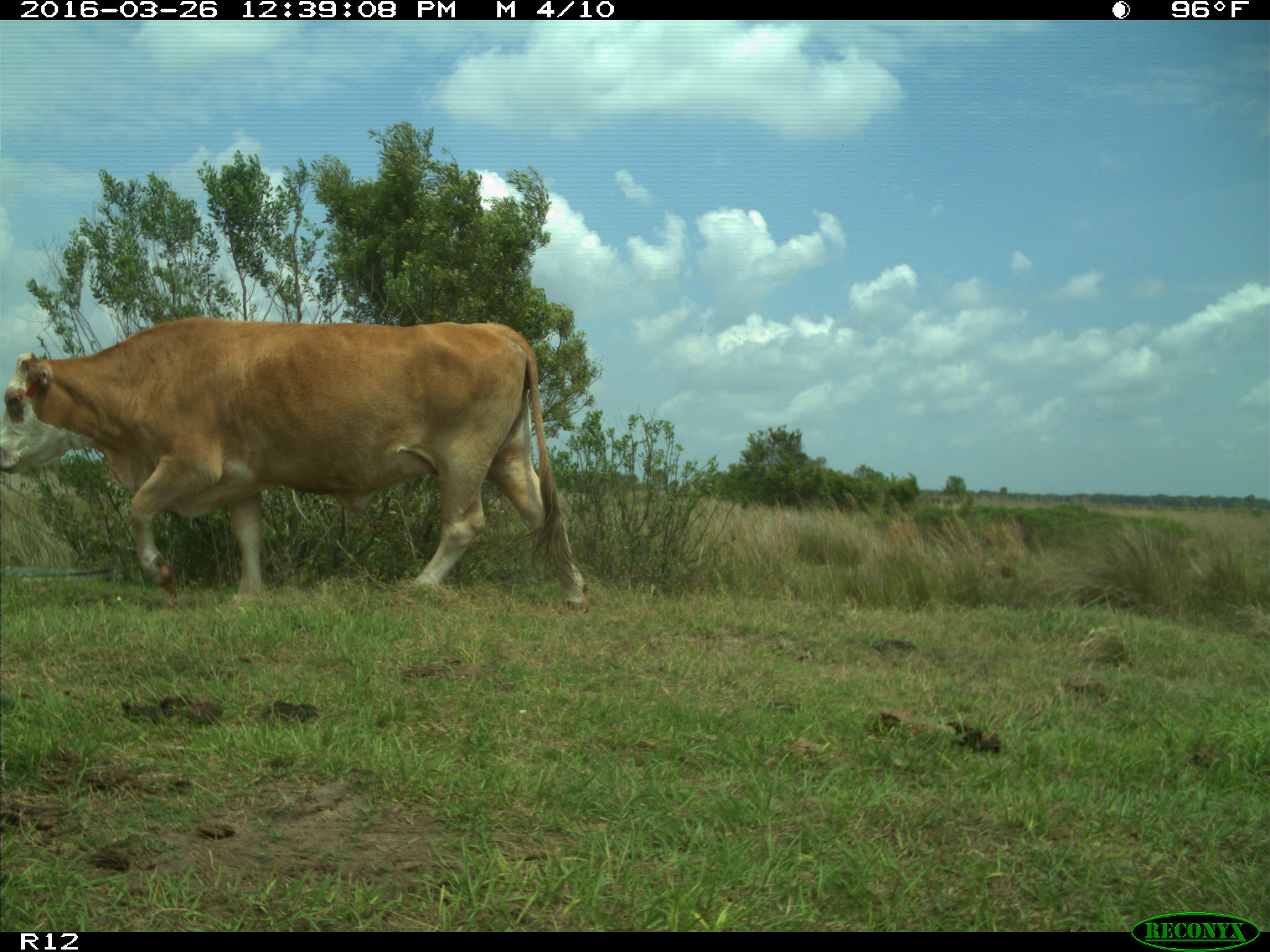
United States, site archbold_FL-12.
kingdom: Animalia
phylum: Chordata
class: Mammalia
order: Artiodactyla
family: Bovidae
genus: Bos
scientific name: Bos taurus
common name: domestic cow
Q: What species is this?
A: Bos taurus (domestic cow).